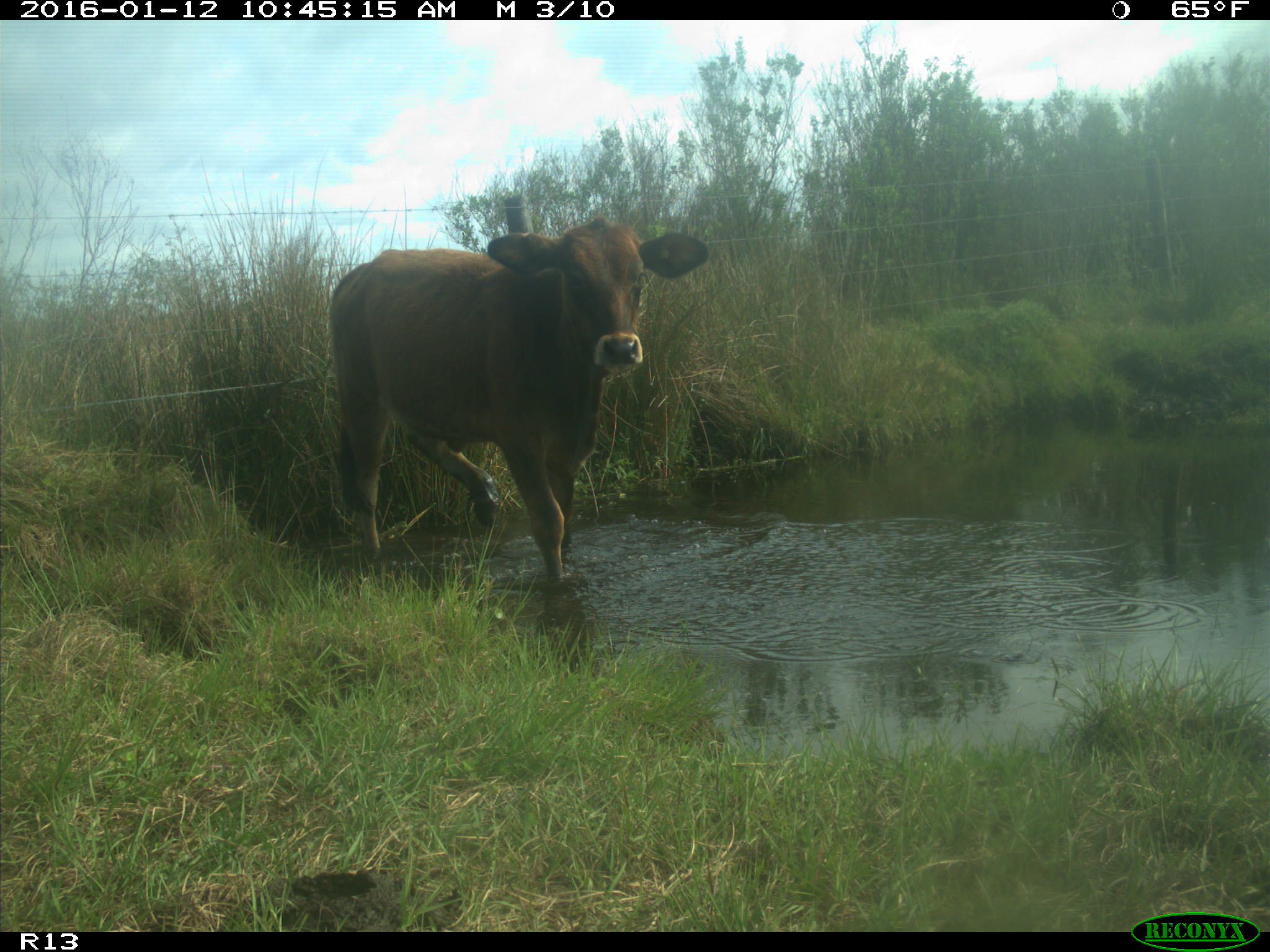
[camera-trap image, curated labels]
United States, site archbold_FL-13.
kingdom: Animalia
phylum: Chordata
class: Mammalia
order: Artiodactyla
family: Bovidae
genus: Bos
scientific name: Bos taurus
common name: domestic cow